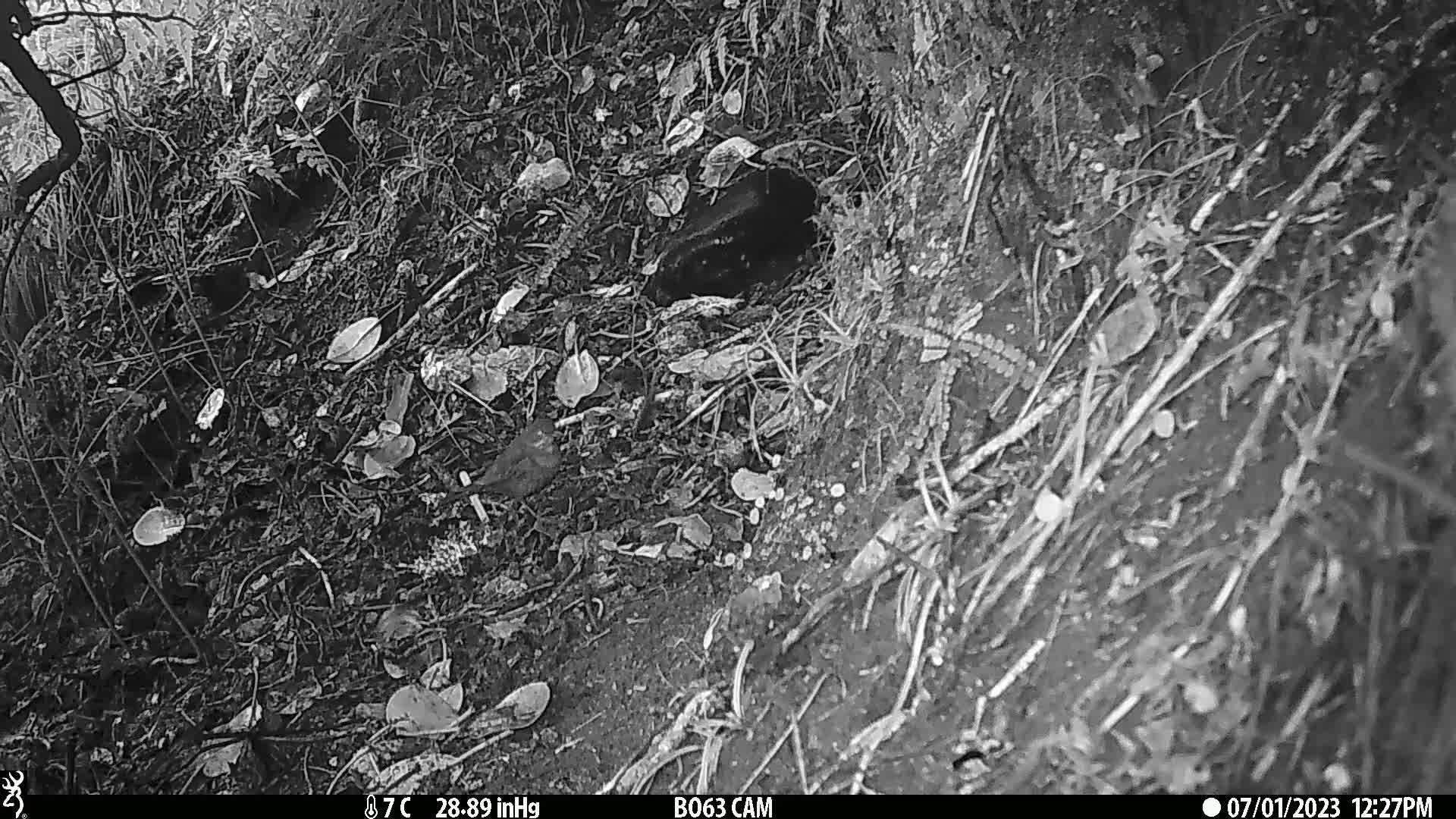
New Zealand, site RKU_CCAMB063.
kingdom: Animalia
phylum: Chordata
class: Aves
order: Passeriformes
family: Turdidae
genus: Turdus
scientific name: Turdus merula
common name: eurasian blackbird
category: blackbird